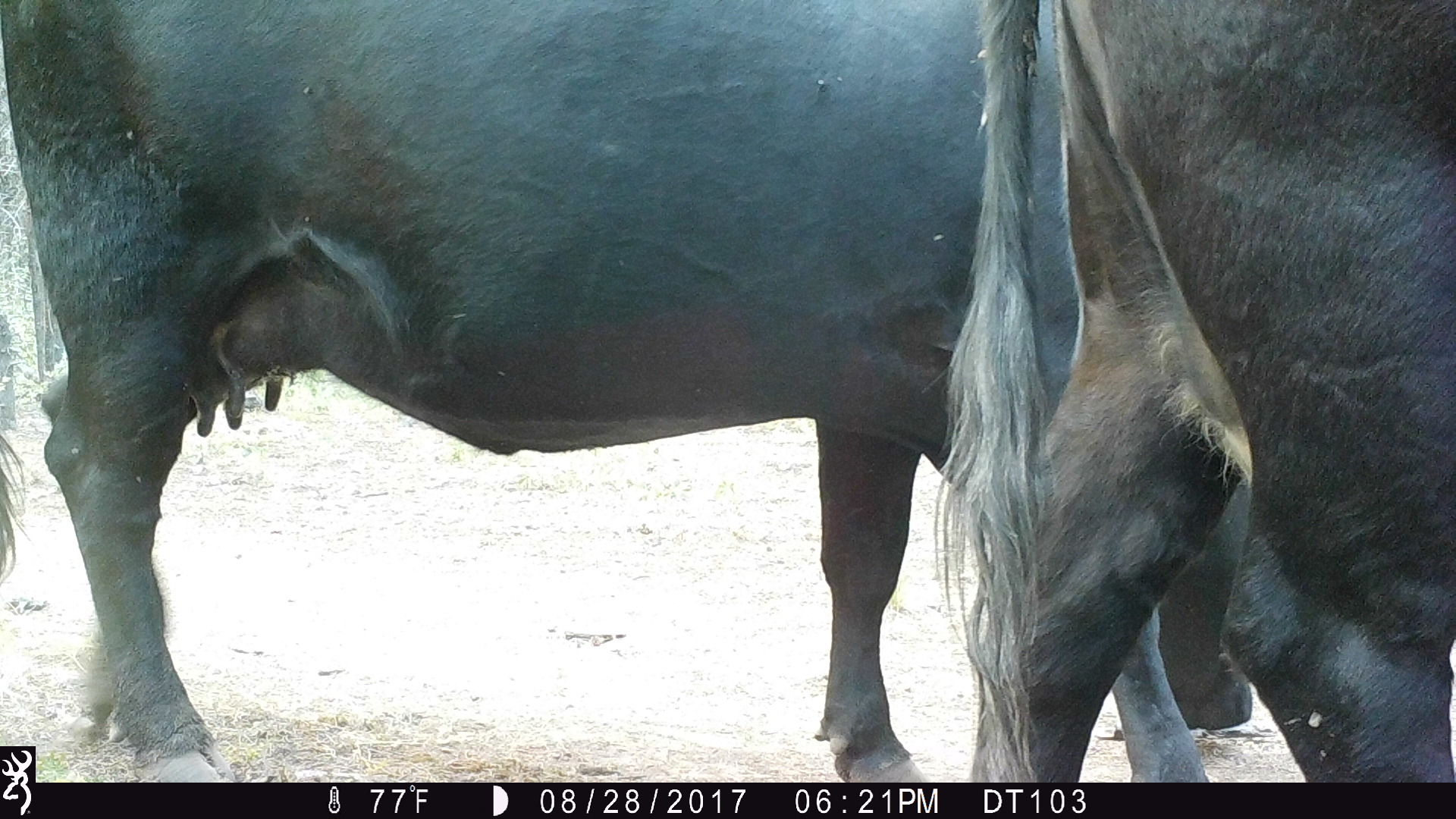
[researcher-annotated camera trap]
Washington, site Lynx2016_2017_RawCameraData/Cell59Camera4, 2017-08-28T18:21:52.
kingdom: Animalia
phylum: Chordata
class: Mammalia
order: Artiodactyla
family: Bovidae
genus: Bos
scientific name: Bos taurus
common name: domestic cattle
Domestic cattle (Bos taurus). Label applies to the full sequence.